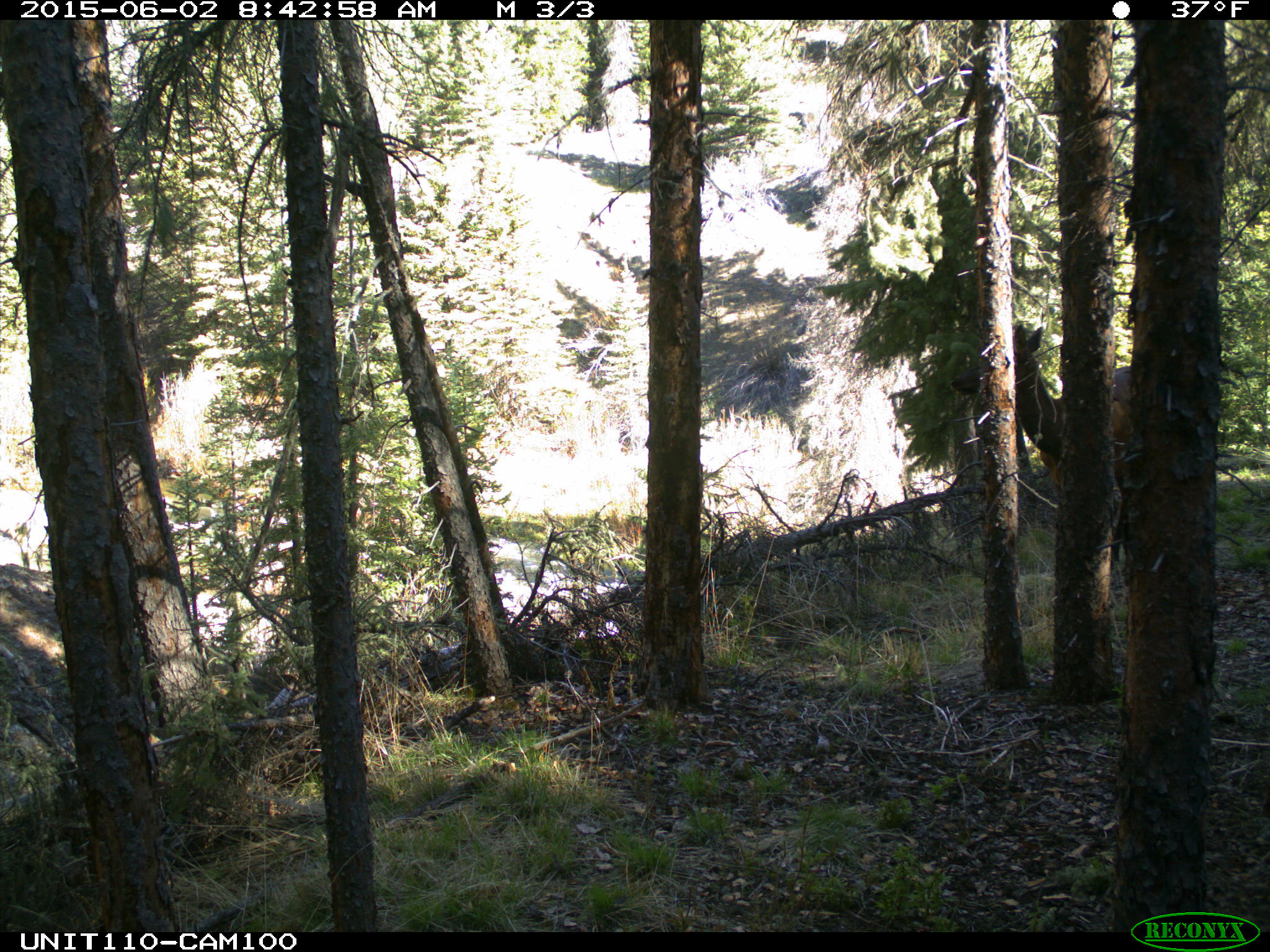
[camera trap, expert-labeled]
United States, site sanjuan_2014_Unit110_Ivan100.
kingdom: Animalia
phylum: Chordata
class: Mammalia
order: Artiodactyla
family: Cervidae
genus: Cervus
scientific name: Cervus elaphus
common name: red deer